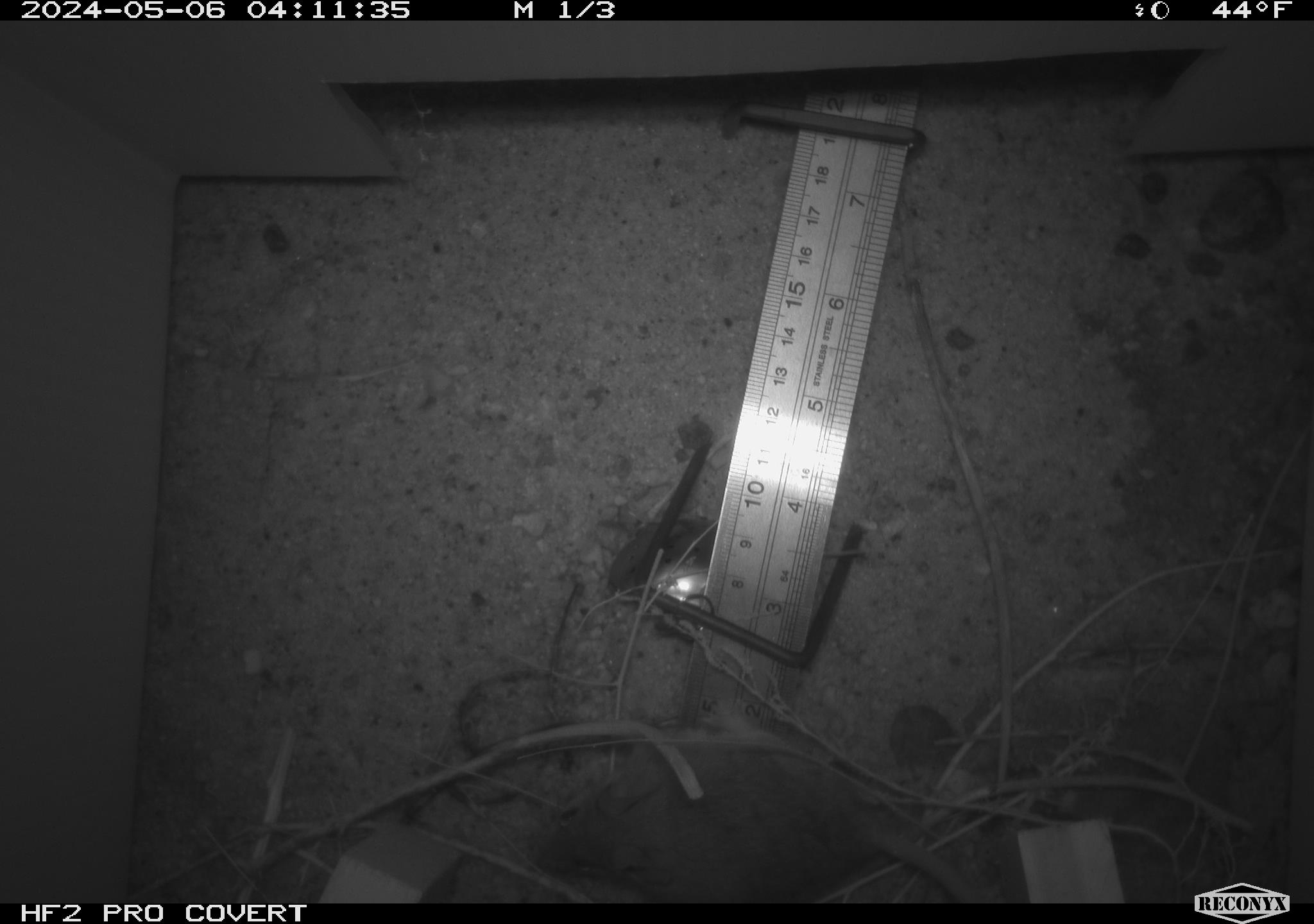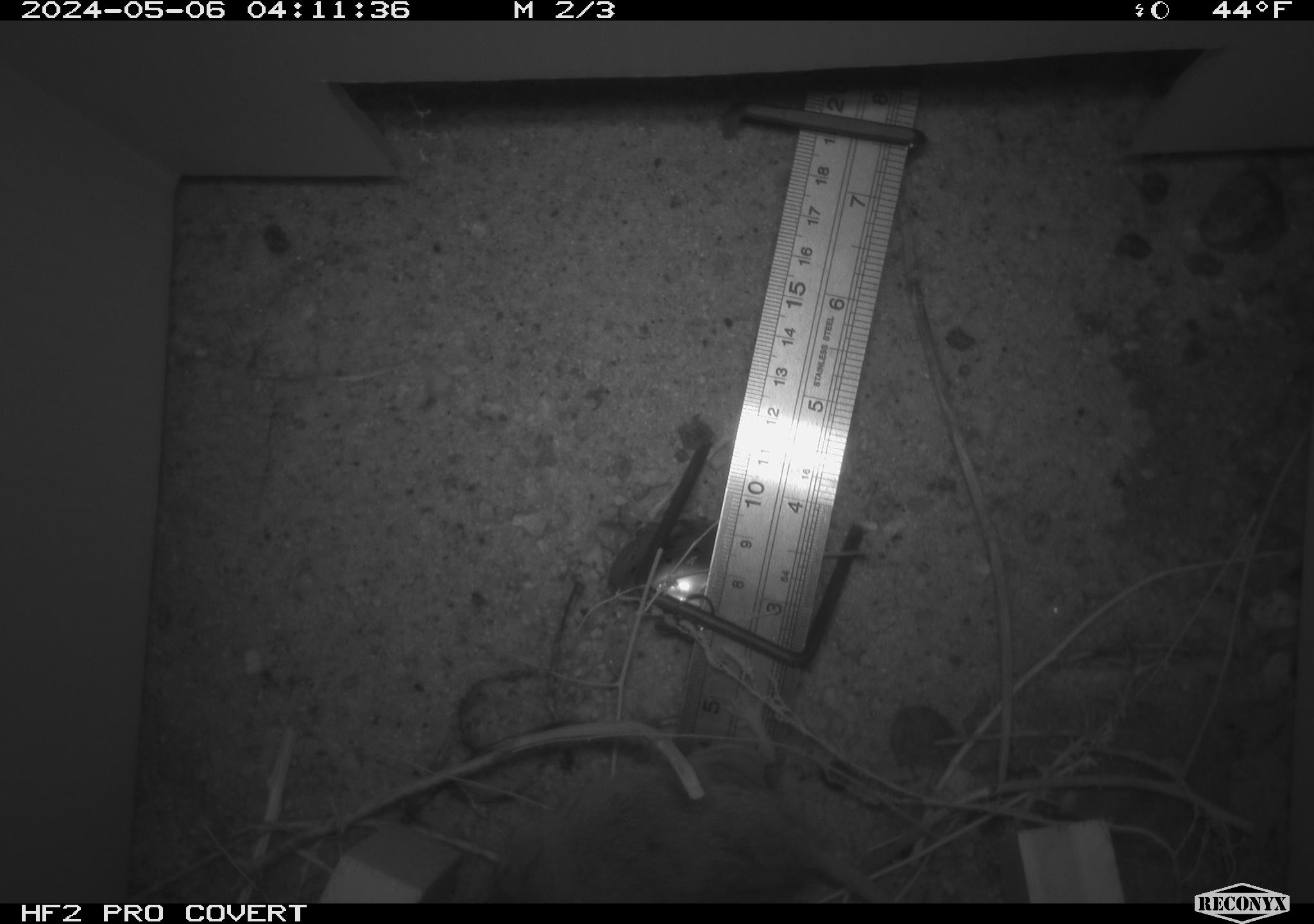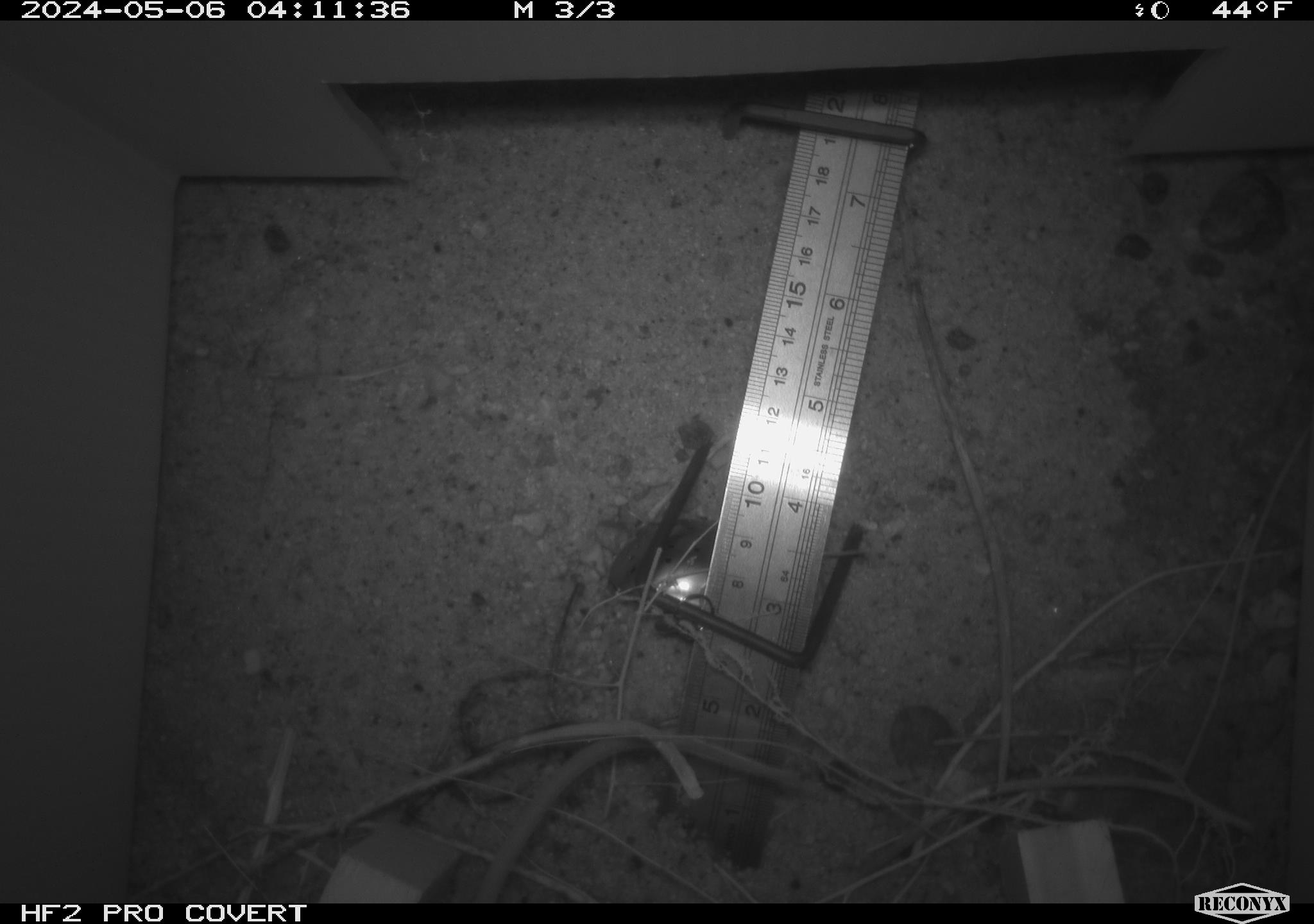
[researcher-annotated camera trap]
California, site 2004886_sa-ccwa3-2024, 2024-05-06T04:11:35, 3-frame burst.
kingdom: Animalia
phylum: Chordata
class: Mammalia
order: Rodentia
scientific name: Rodentia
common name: mouse species